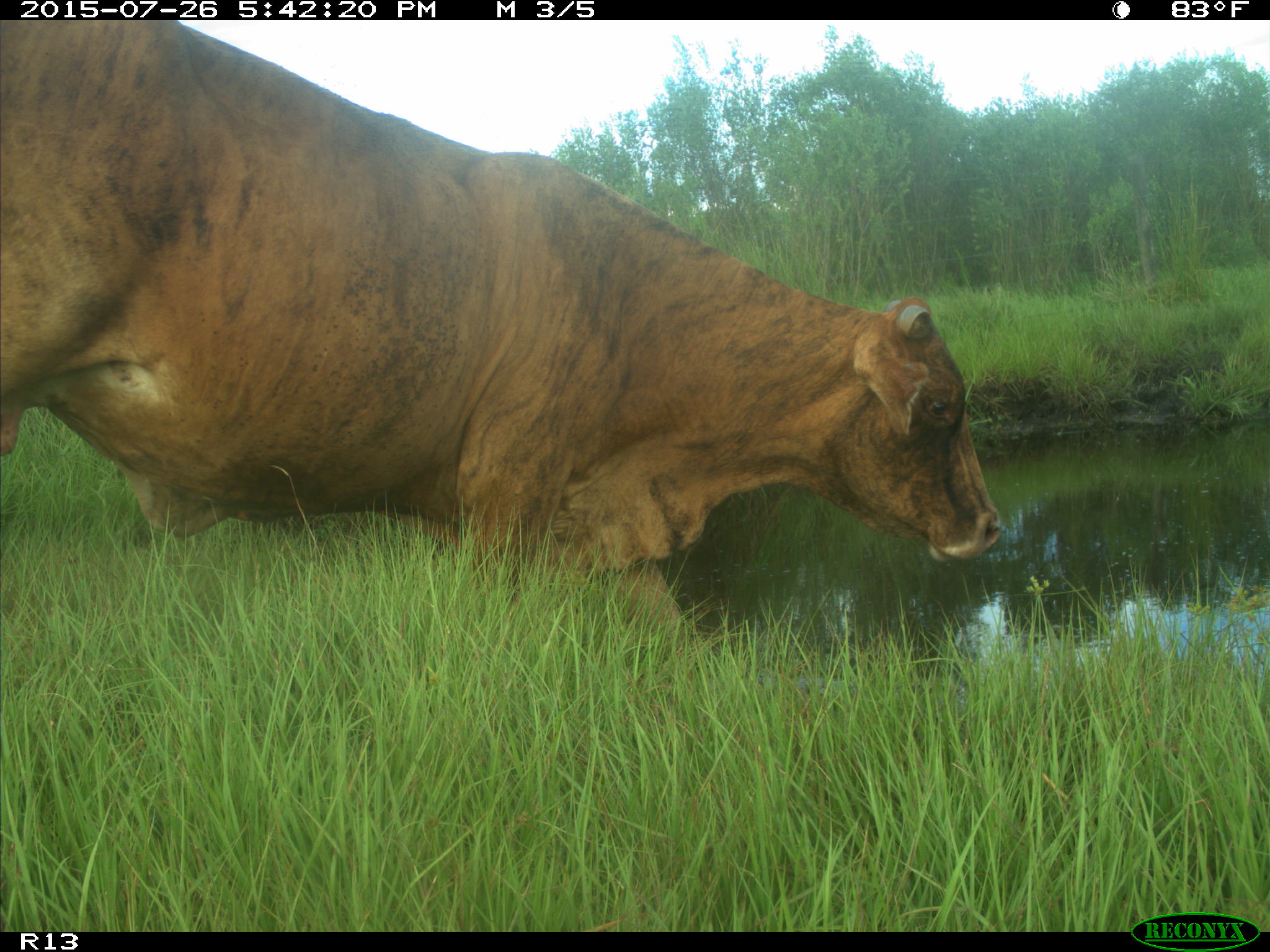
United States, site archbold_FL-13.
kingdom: Animalia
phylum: Chordata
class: Mammalia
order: Artiodactyla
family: Bovidae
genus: Bos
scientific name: Bos taurus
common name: domestic cow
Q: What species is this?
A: Bos taurus (domestic cow).